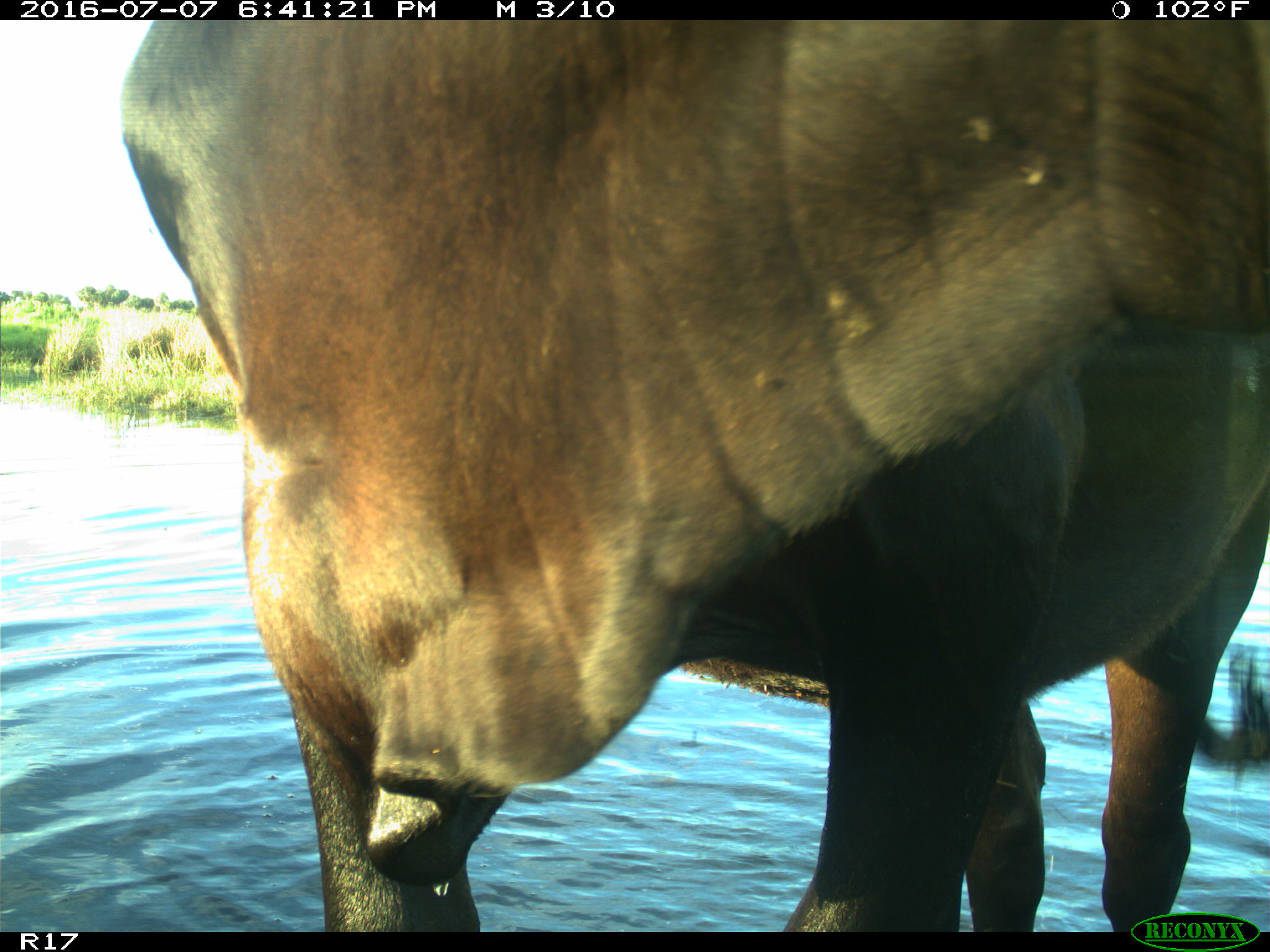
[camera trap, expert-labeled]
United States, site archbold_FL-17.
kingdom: Animalia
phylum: Chordata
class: Mammalia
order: Artiodactyla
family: Bovidae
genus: Bos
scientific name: Bos taurus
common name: domestic cow